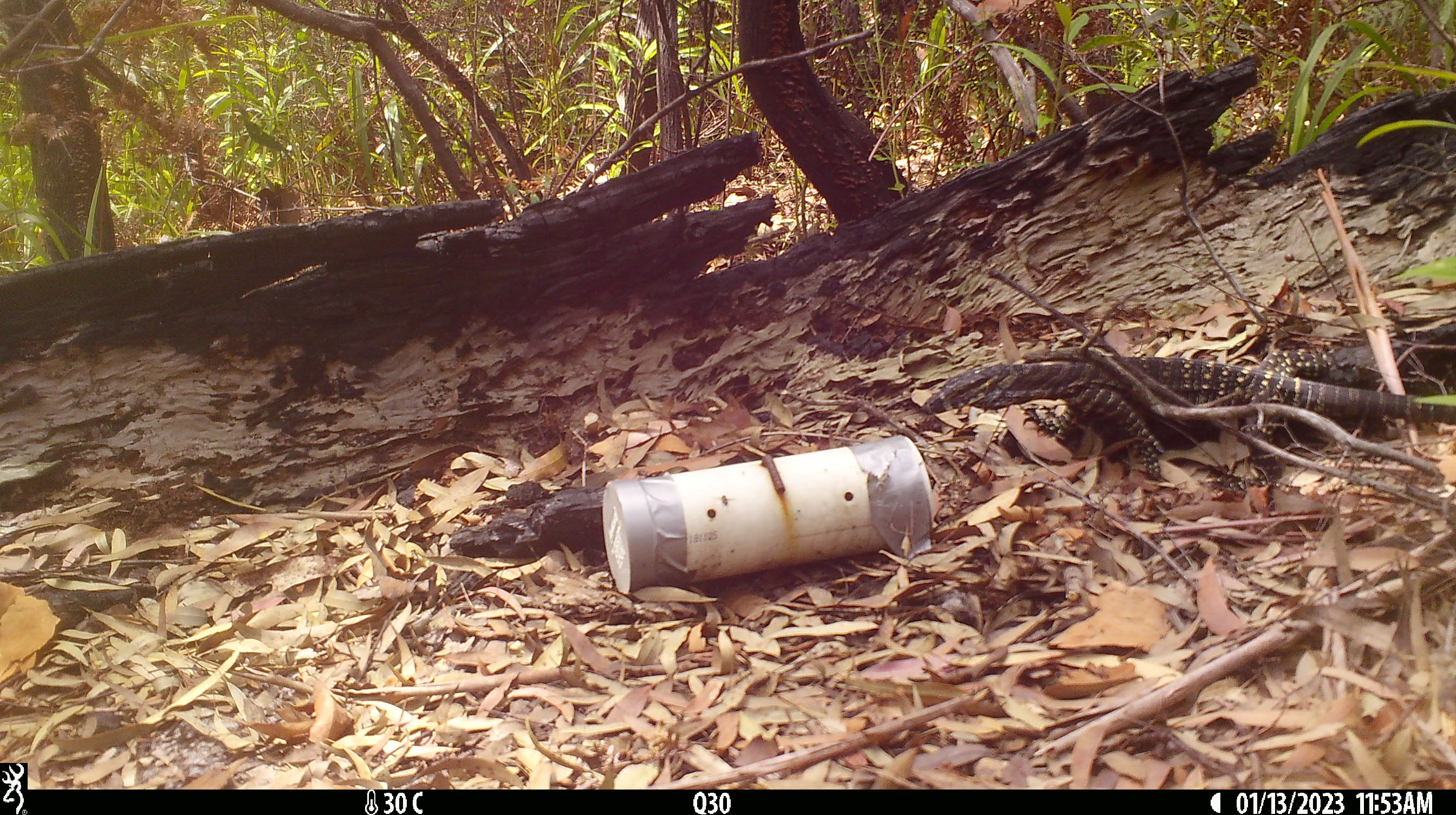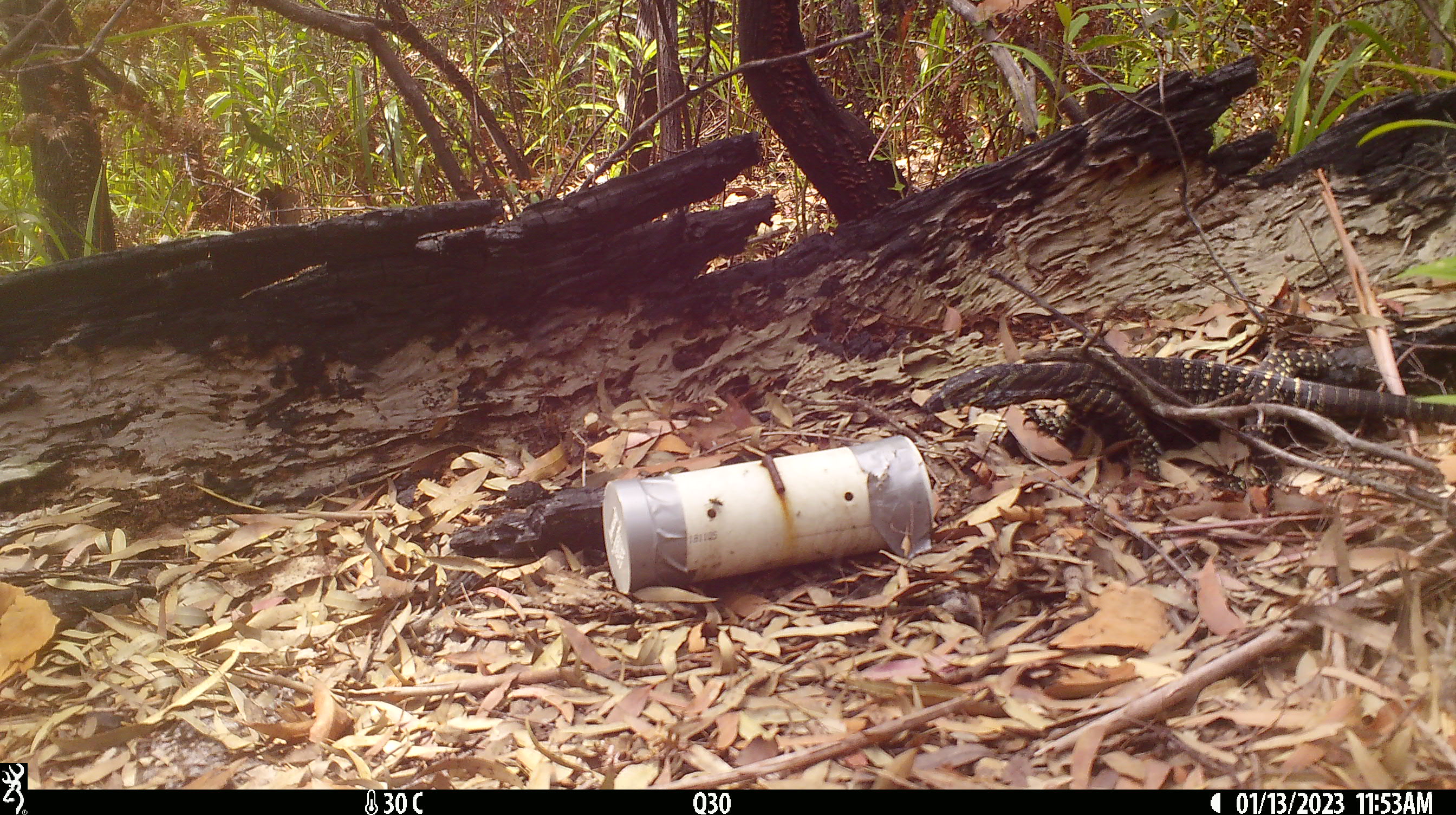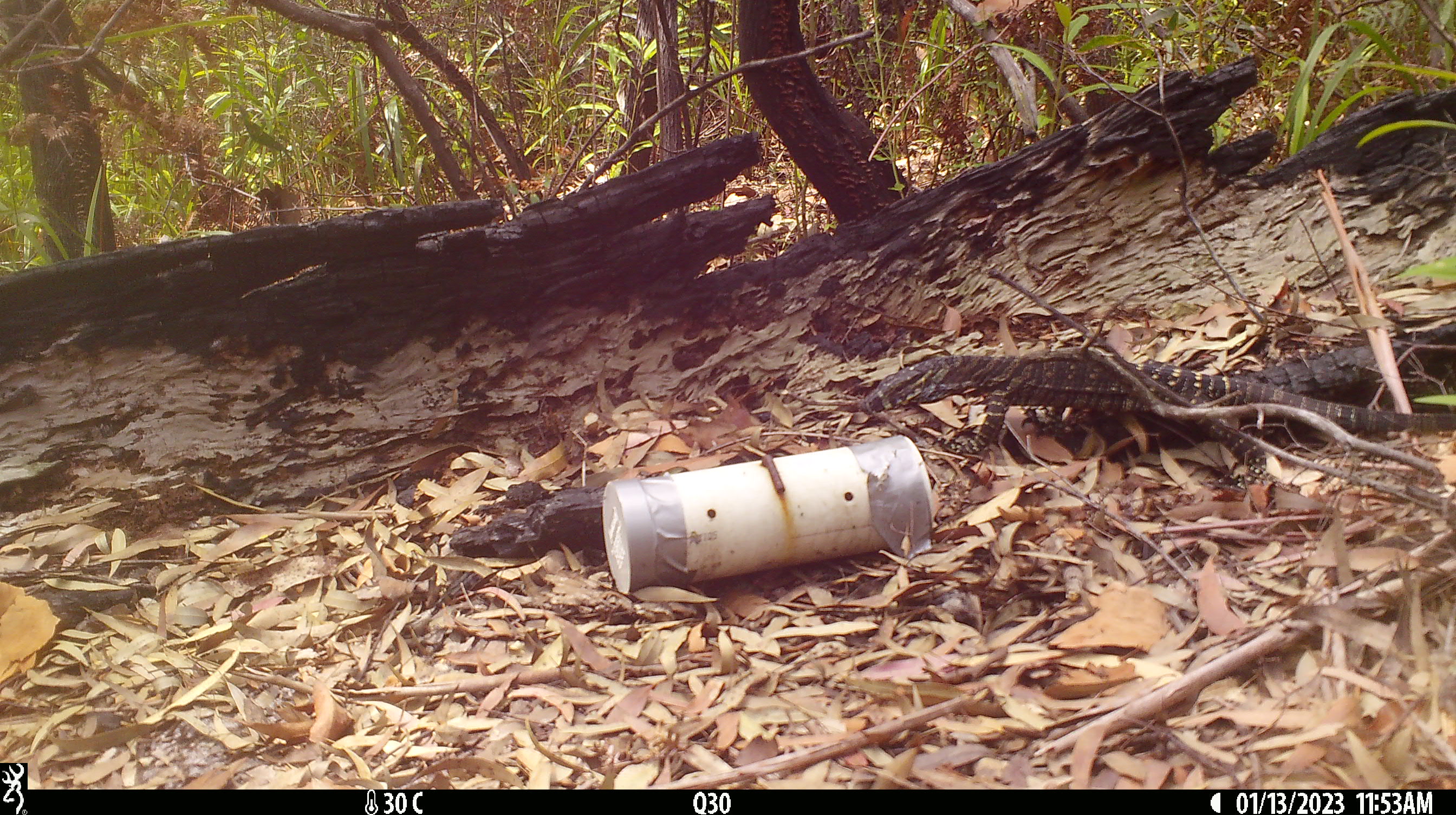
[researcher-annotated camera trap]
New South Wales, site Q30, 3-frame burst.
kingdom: Animalia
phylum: Chordata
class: Reptilia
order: Squamata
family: Varanidae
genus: Varanus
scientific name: Varanus varius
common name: lace monitor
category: goanna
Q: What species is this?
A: Goanna (lace monitor) (Varanus varius).